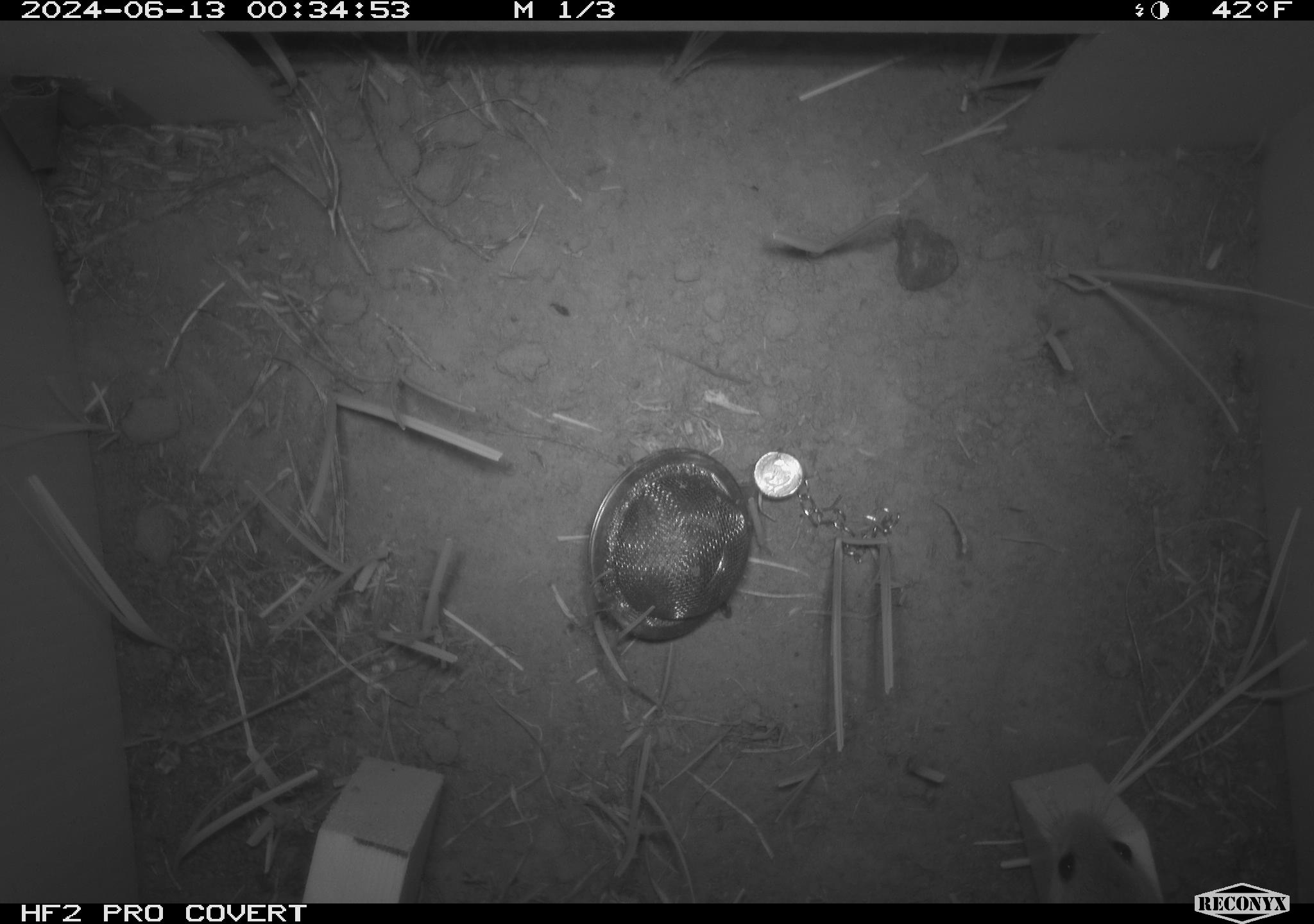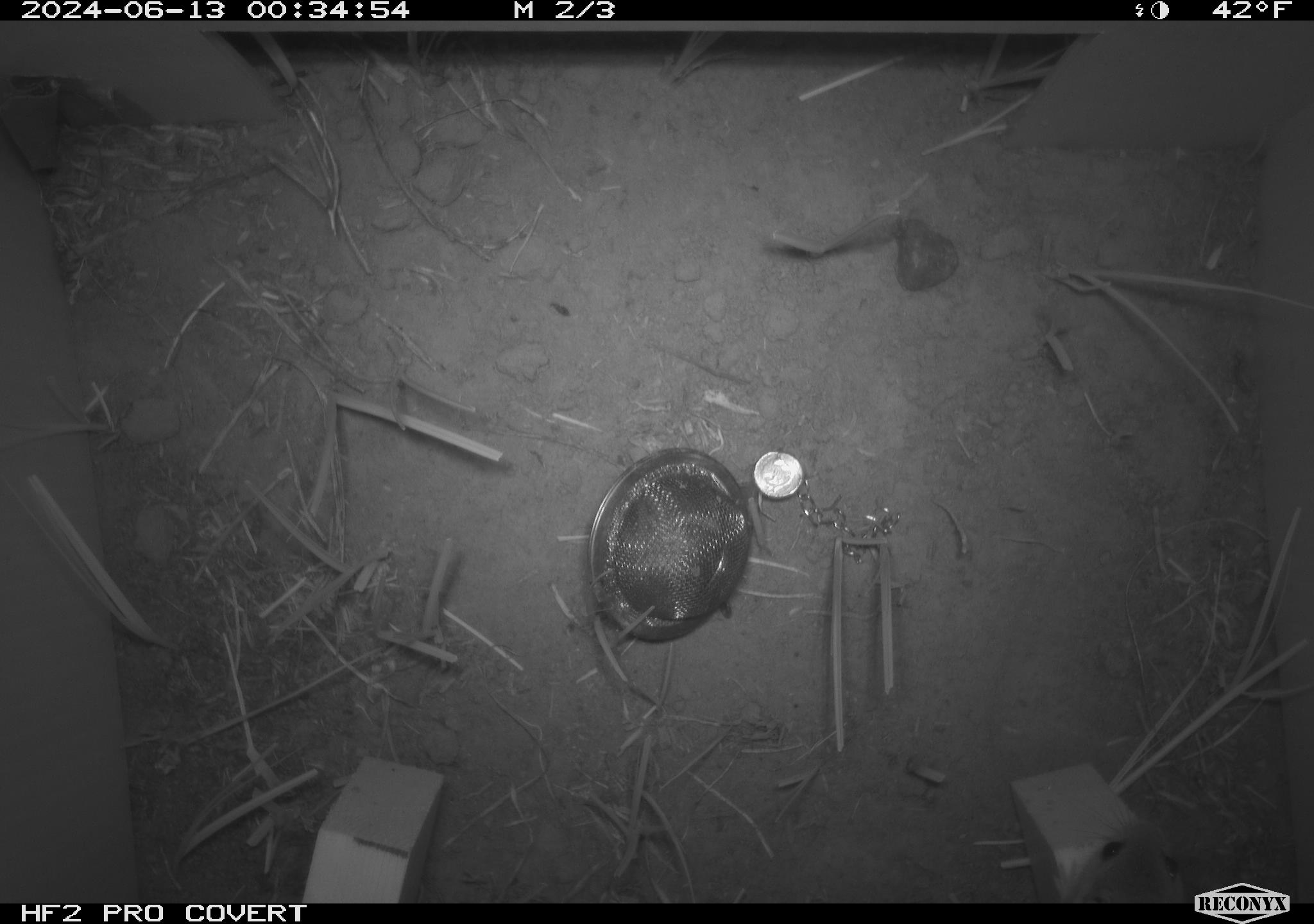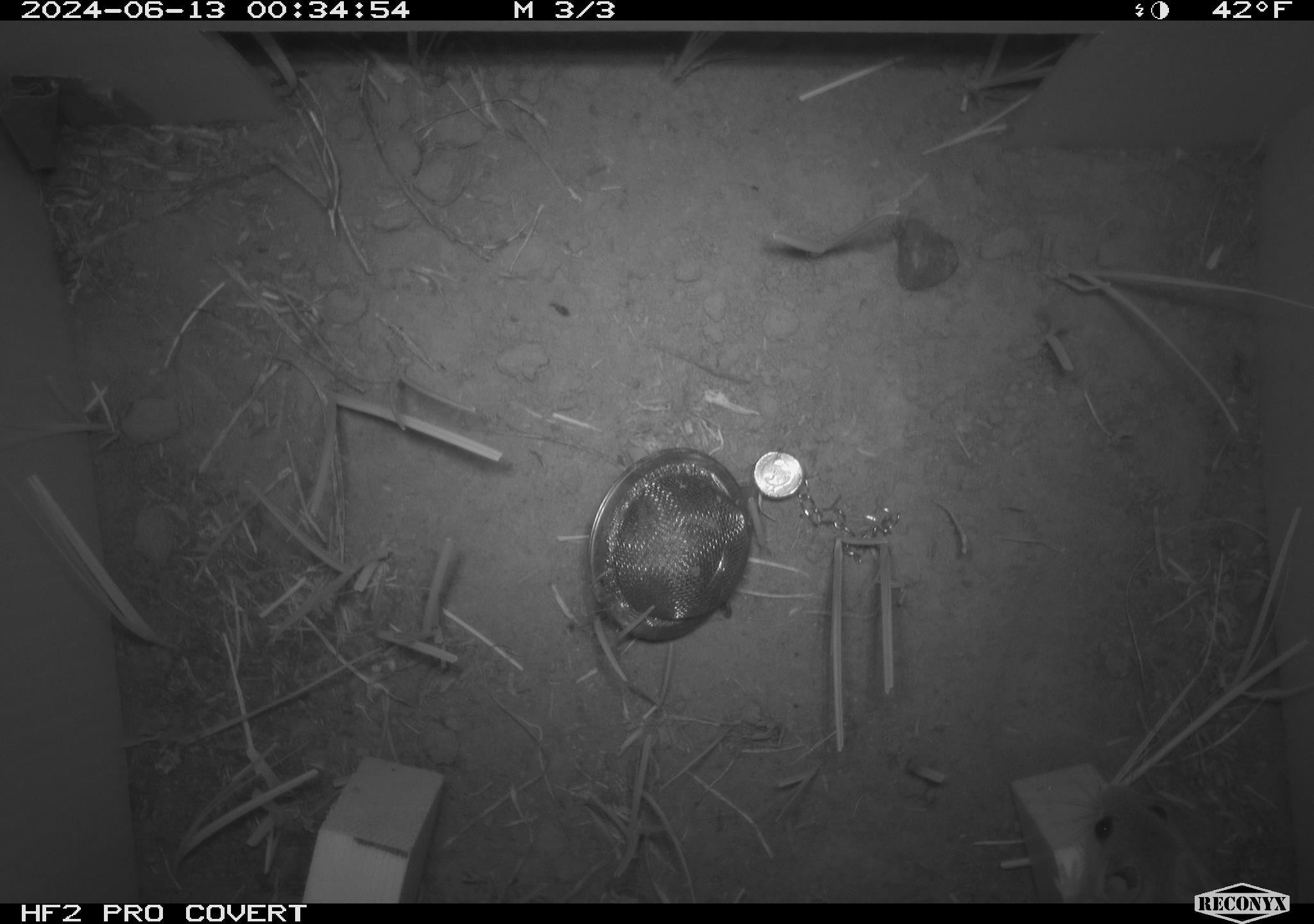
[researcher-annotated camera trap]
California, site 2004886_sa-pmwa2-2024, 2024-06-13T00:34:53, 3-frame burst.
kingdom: Animalia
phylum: Chordata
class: Mammalia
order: Rodentia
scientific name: Rodentia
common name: mouse species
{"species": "mouse species (Rodentia)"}